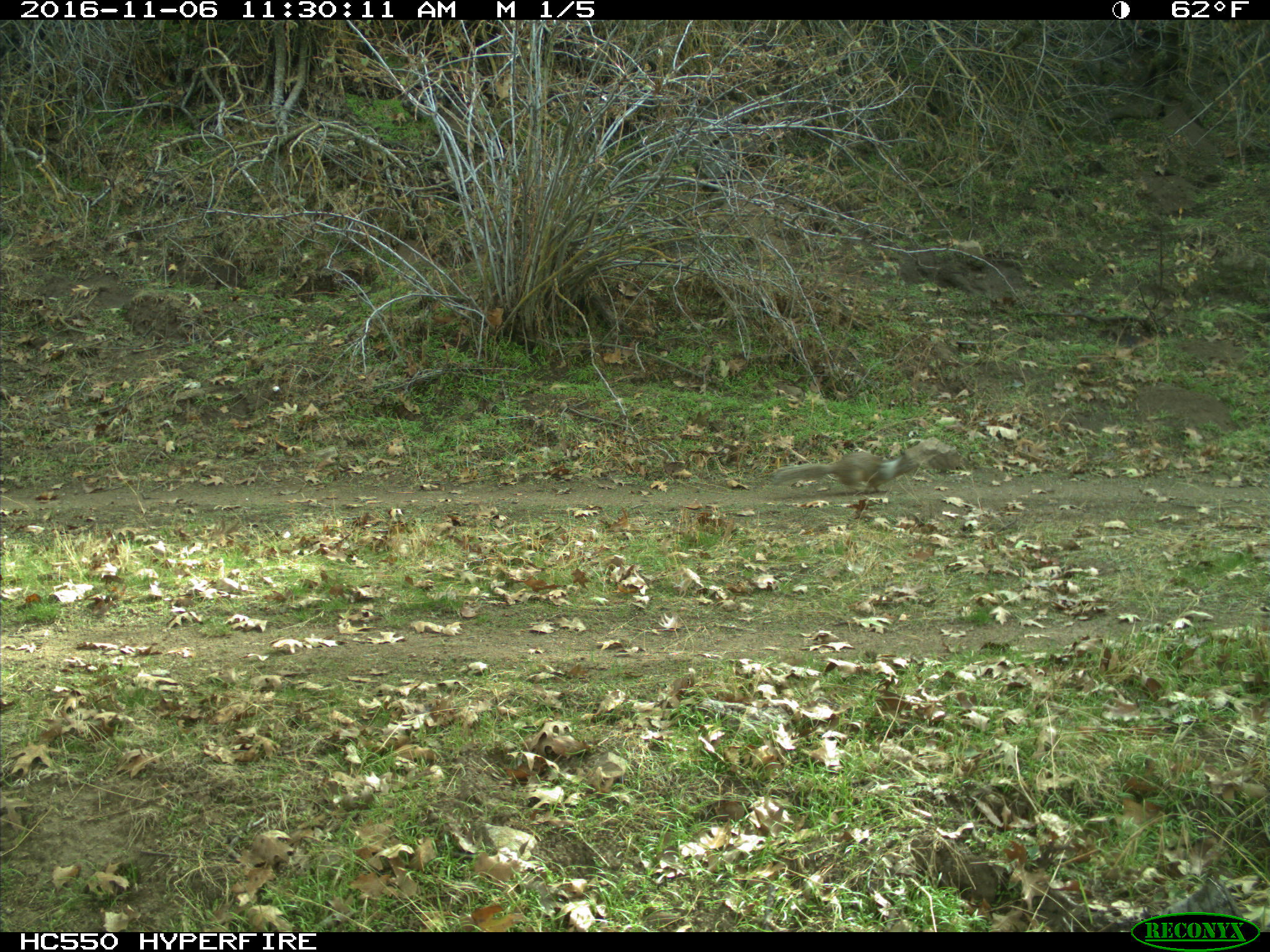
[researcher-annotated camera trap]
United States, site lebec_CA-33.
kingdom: Animalia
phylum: Chordata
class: Mammalia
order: Rodentia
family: Sciuridae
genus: Otospermophilus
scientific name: Otospermophilus beecheyi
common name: california ground squirrel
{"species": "Otospermophilus beecheyi (california ground squirrel)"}